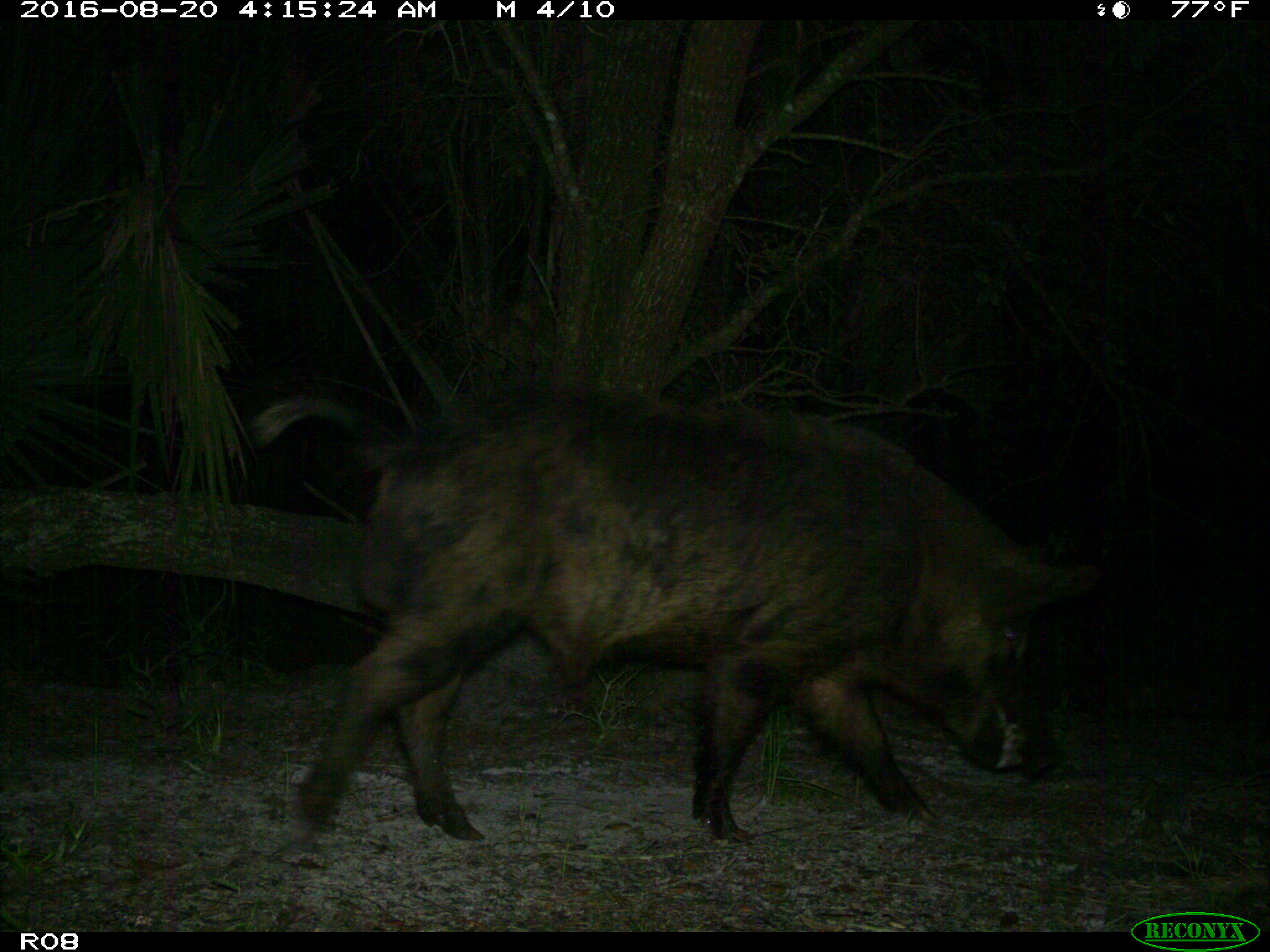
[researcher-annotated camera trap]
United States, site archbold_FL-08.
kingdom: Animalia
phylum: Chordata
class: Mammalia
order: Artiodactyla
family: Suidae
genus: Sus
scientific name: Sus scrofa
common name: wild boar